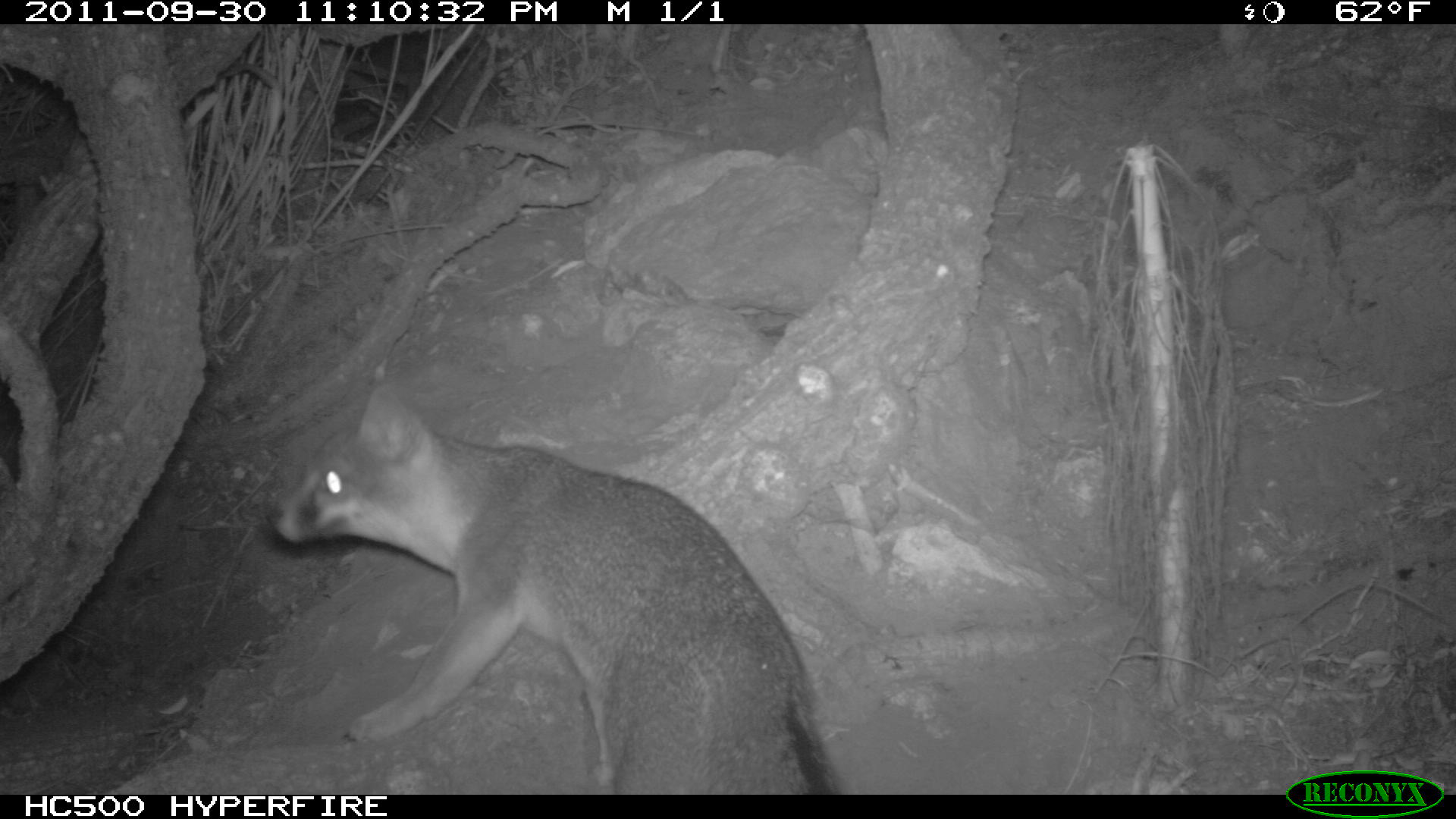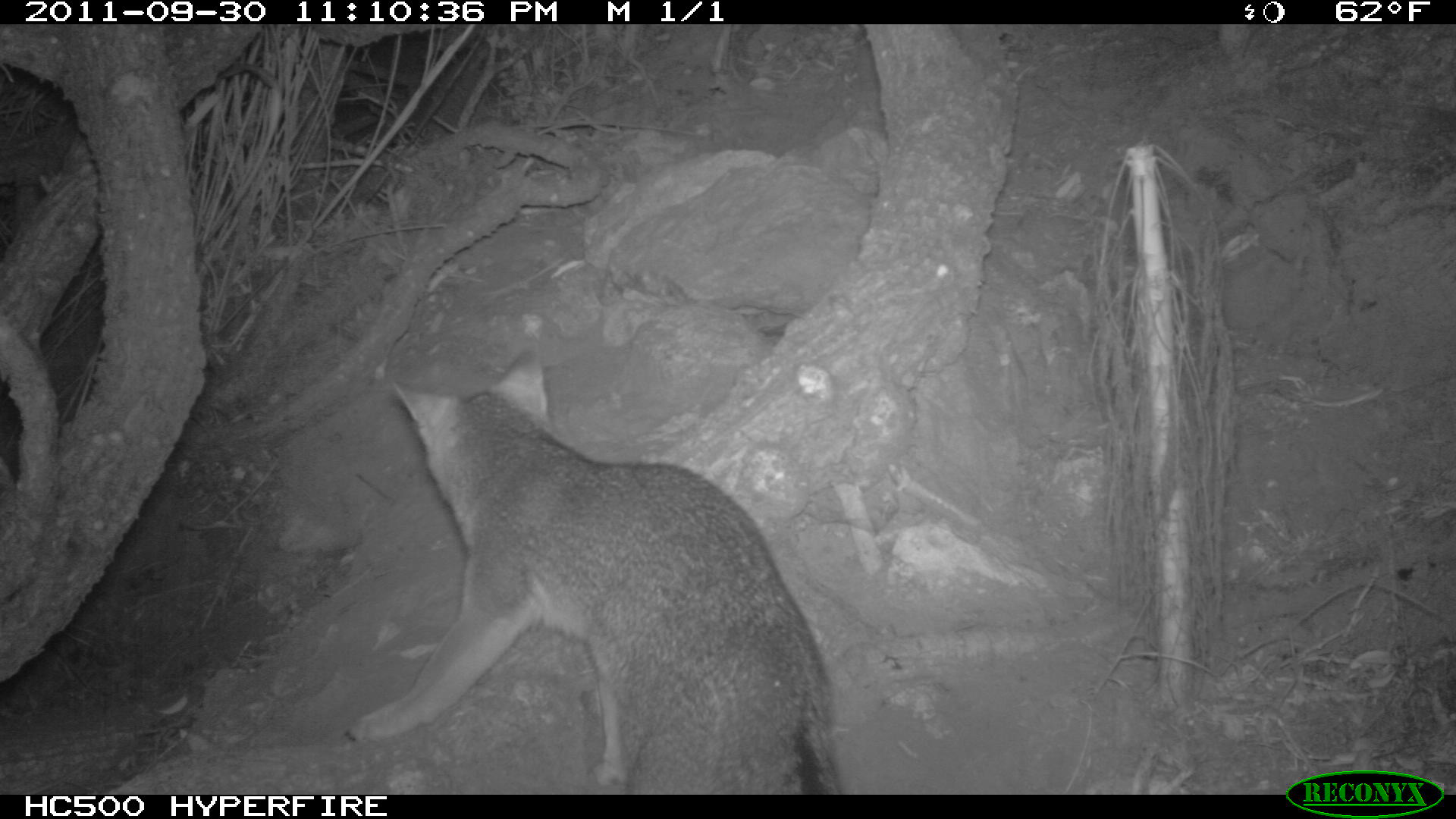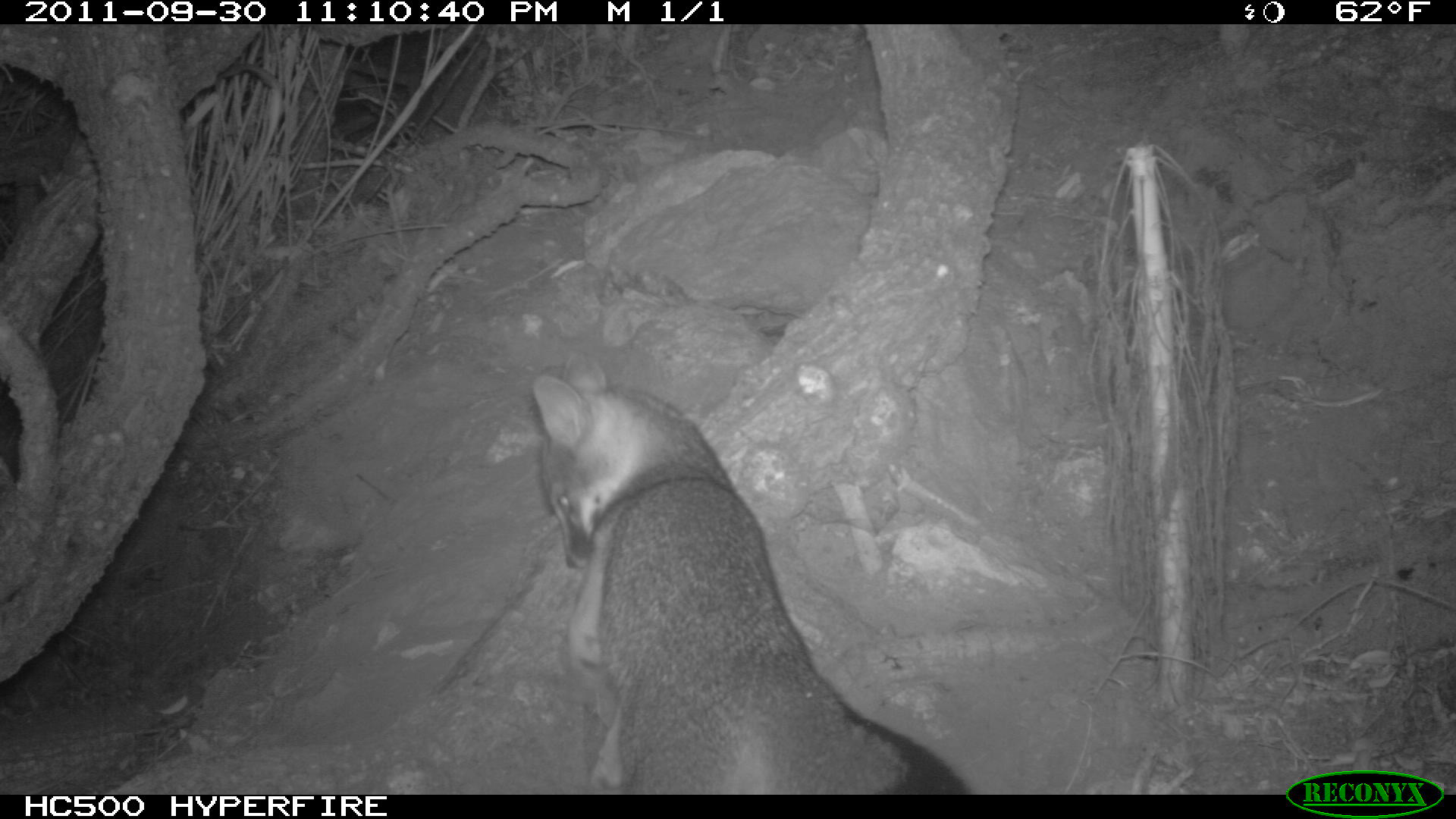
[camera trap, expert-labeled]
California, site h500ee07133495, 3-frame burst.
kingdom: Animalia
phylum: Chordata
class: Mammalia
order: Carnivora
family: Canidae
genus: Urocyon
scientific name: Urocyon littoralis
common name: island fox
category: fox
Fox (island fox) (Urocyon littoralis).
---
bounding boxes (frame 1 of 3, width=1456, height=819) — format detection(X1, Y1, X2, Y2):
fox: detection(266, 387, 840, 794)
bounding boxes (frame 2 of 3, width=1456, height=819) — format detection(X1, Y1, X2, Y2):
fox: detection(343, 345, 842, 794)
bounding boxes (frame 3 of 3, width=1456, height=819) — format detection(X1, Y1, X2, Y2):
fox: detection(530, 351, 968, 792)